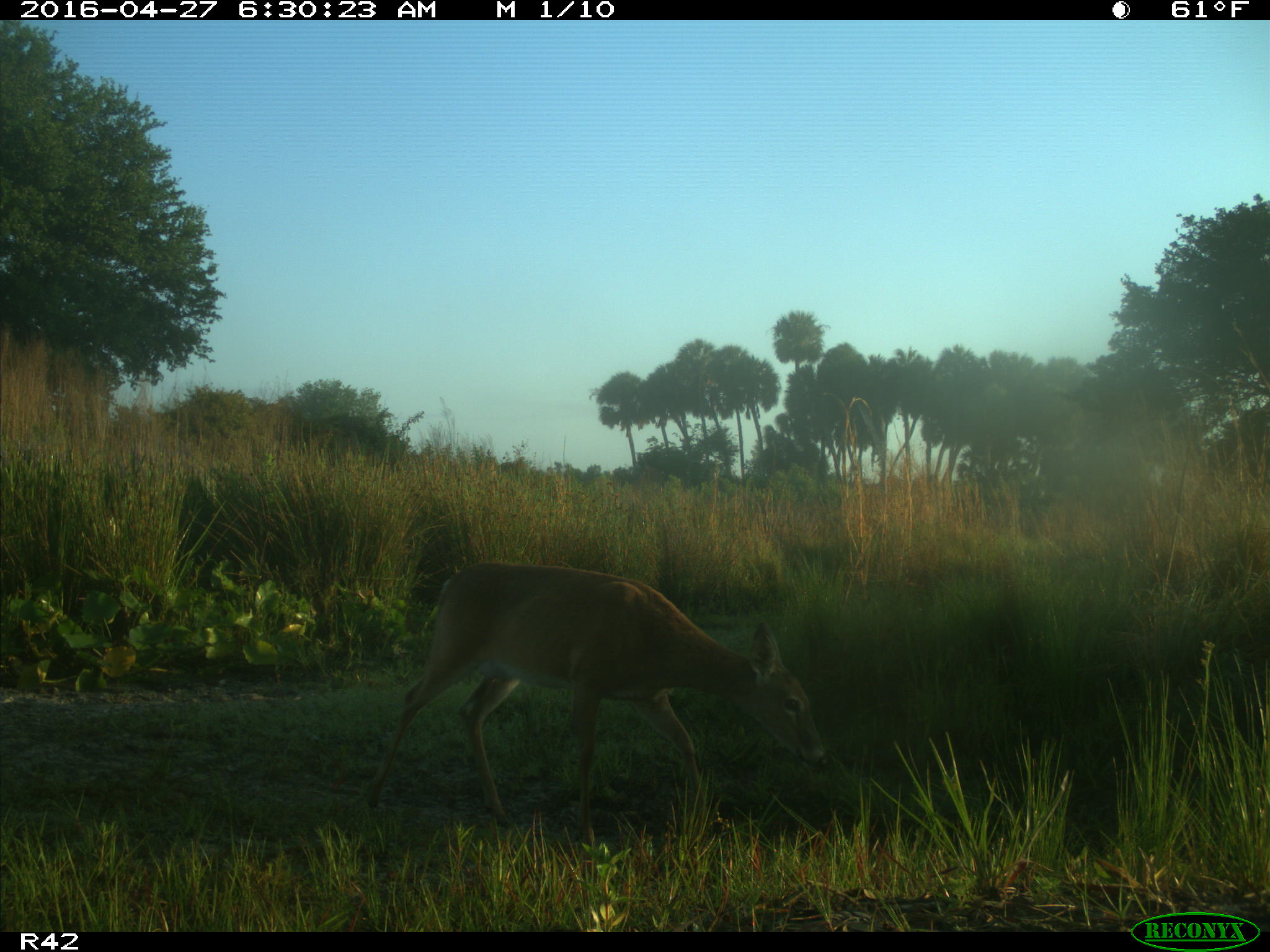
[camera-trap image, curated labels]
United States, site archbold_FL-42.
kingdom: Animalia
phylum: Chordata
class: Mammalia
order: Artiodactyla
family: Cervidae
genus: Odocoileus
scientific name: Odocoileus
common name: deer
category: unidentified deer